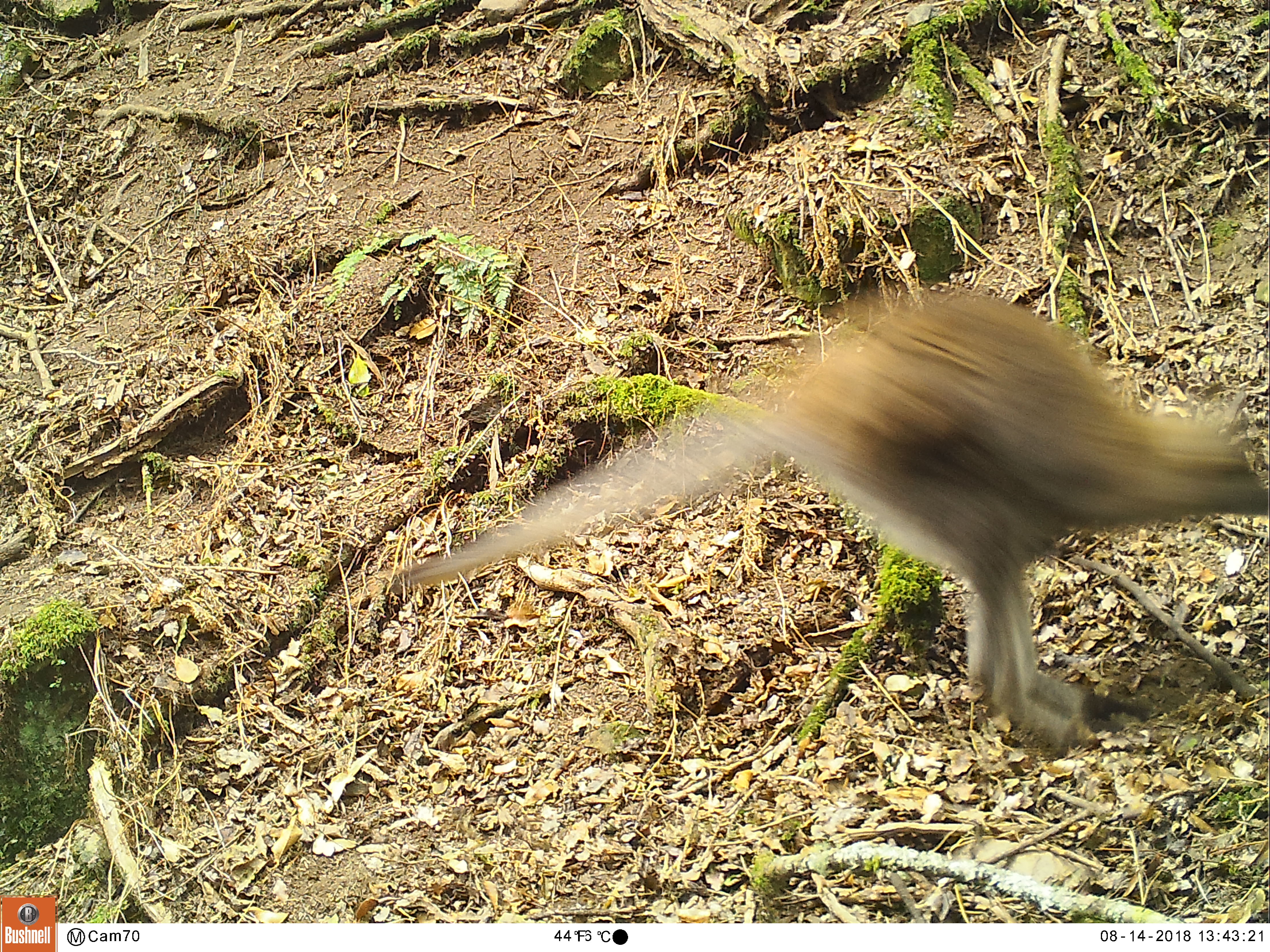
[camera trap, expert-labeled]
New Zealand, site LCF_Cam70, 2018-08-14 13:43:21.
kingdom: Animalia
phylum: Chordata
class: Mammalia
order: Diprotodontia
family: Macropodidae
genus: Notamacropus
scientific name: Notamacropus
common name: wallaby